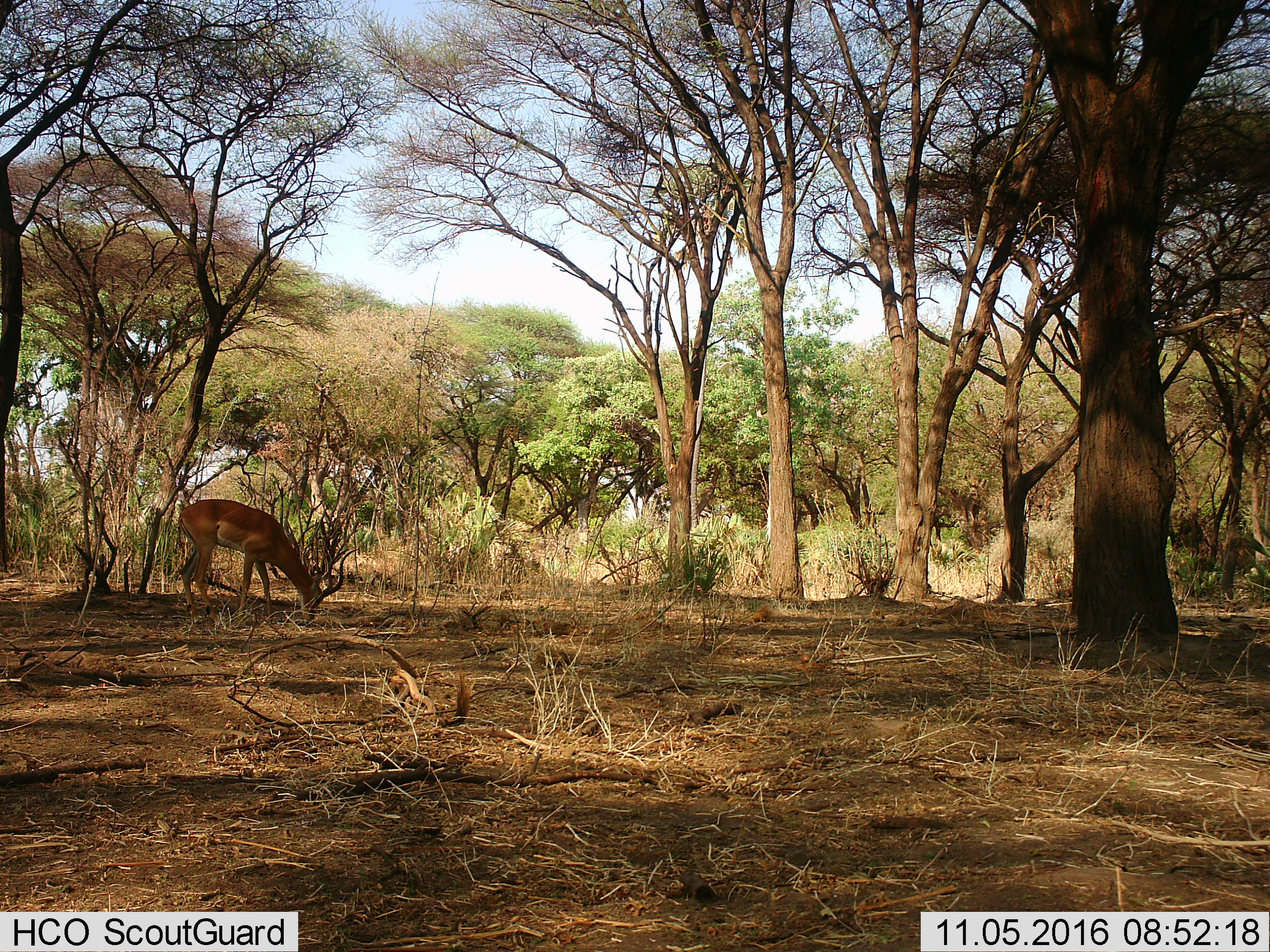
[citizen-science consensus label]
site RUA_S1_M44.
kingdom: Animalia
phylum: Chordata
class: Mammalia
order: Artiodactyla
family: Bovidae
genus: Aepyceros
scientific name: Aepyceros melampus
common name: impala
Impala (Aepyceros melampus), count 1. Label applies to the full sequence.